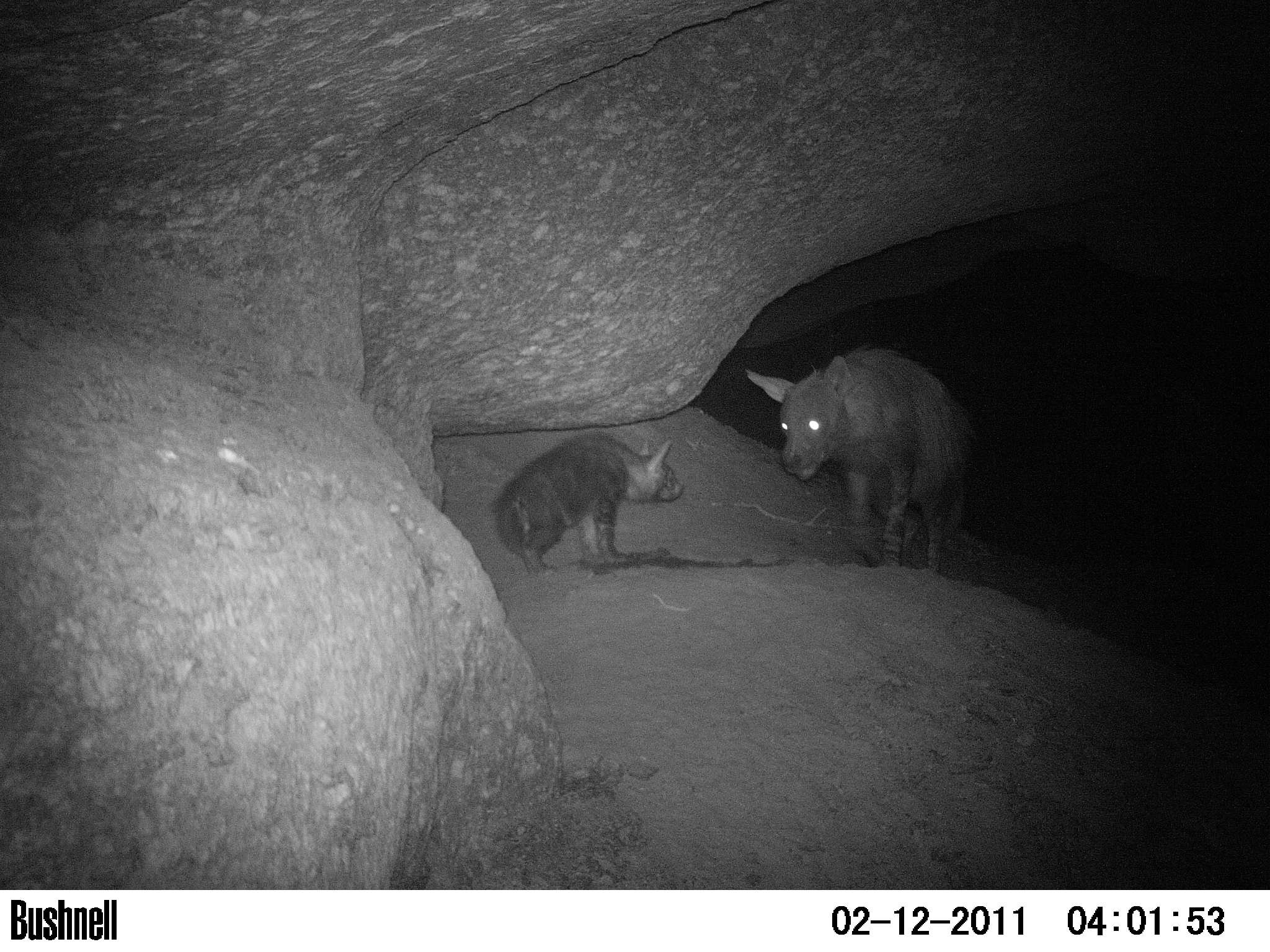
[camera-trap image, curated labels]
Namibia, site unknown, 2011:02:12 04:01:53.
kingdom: Animalia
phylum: Chordata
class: Mammalia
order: Carnivora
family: Hyaenidae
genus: Parahyaena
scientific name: Parahyaena brunnea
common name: brown hyena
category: hyaena brunnea